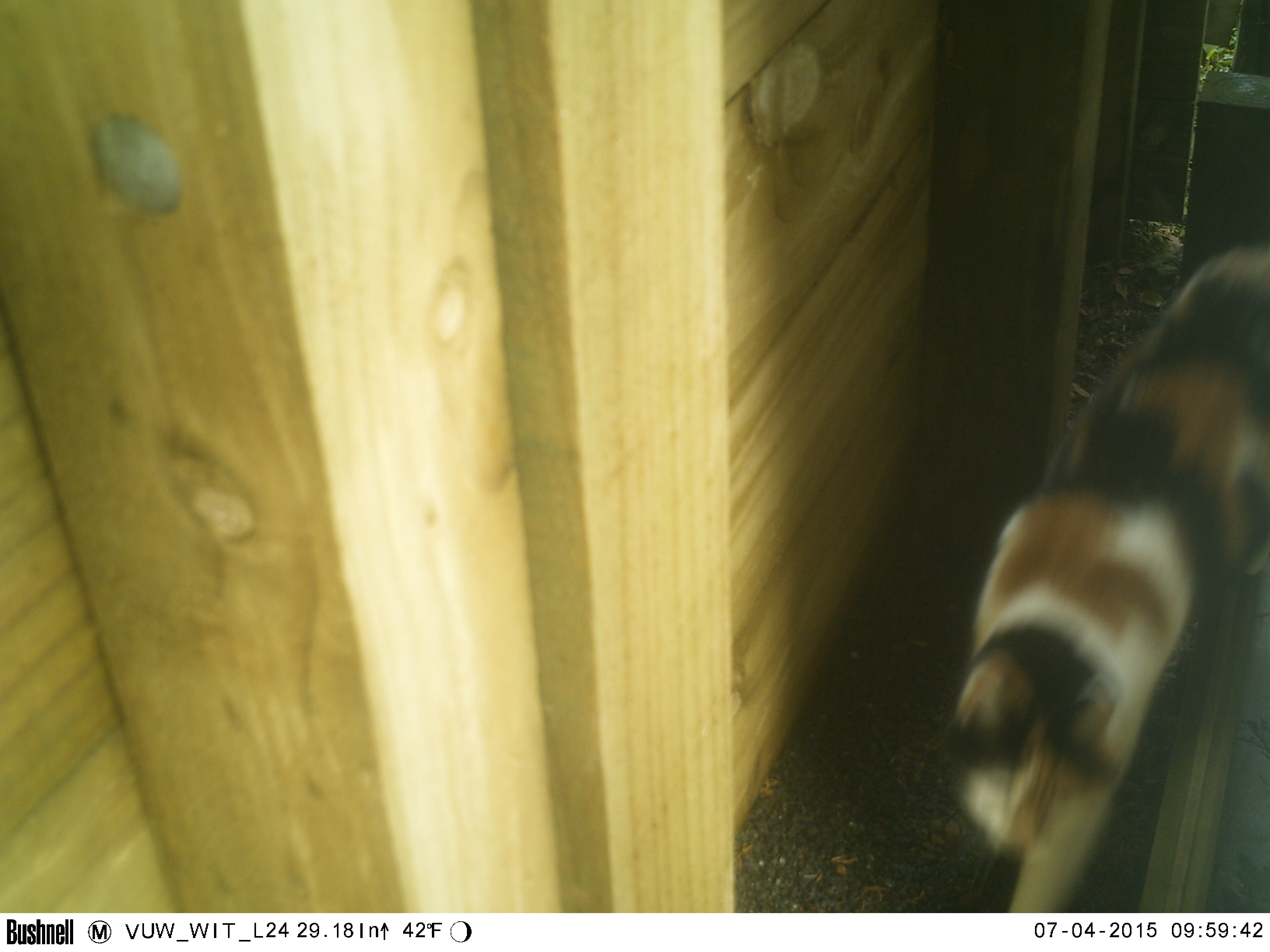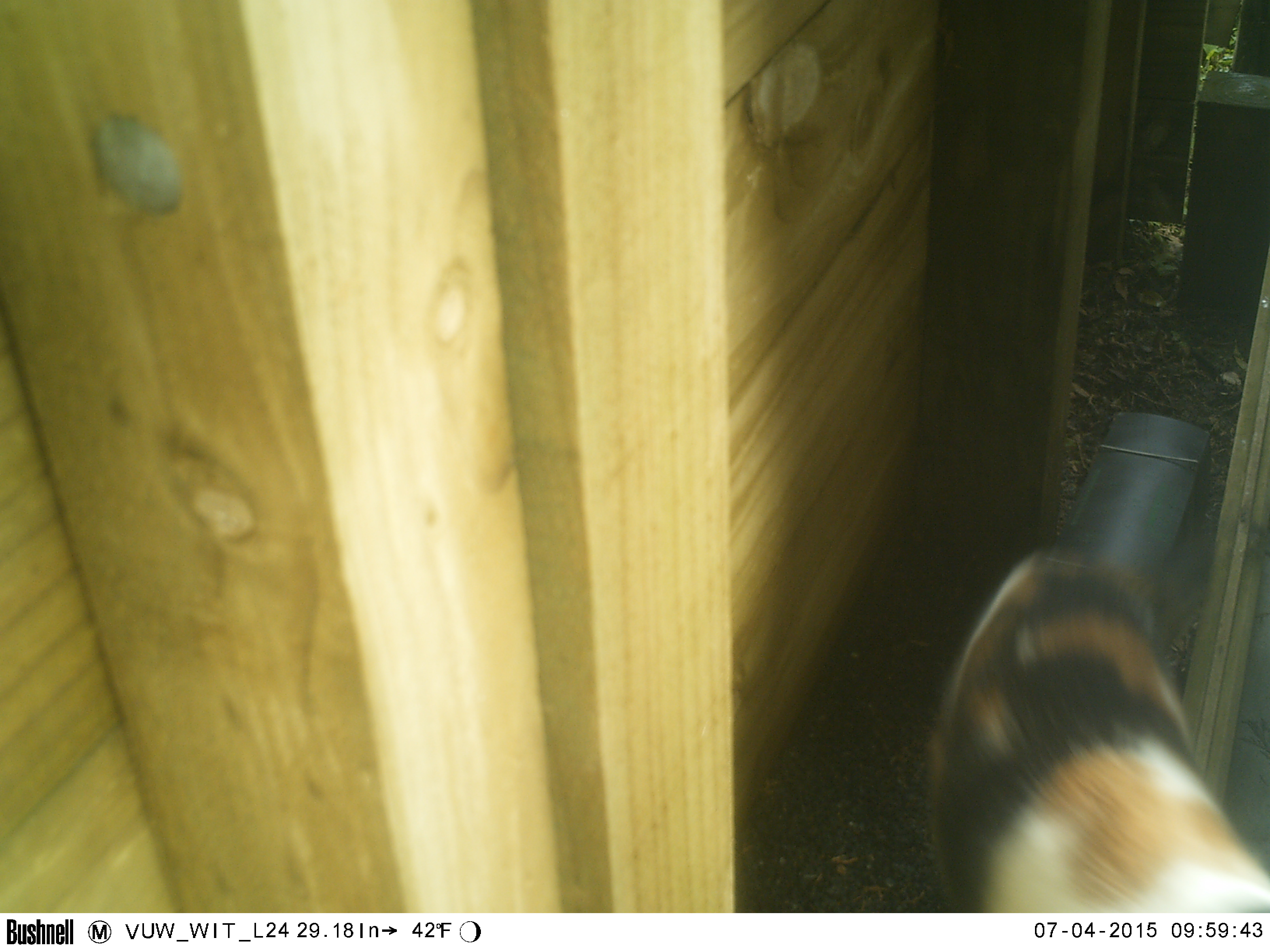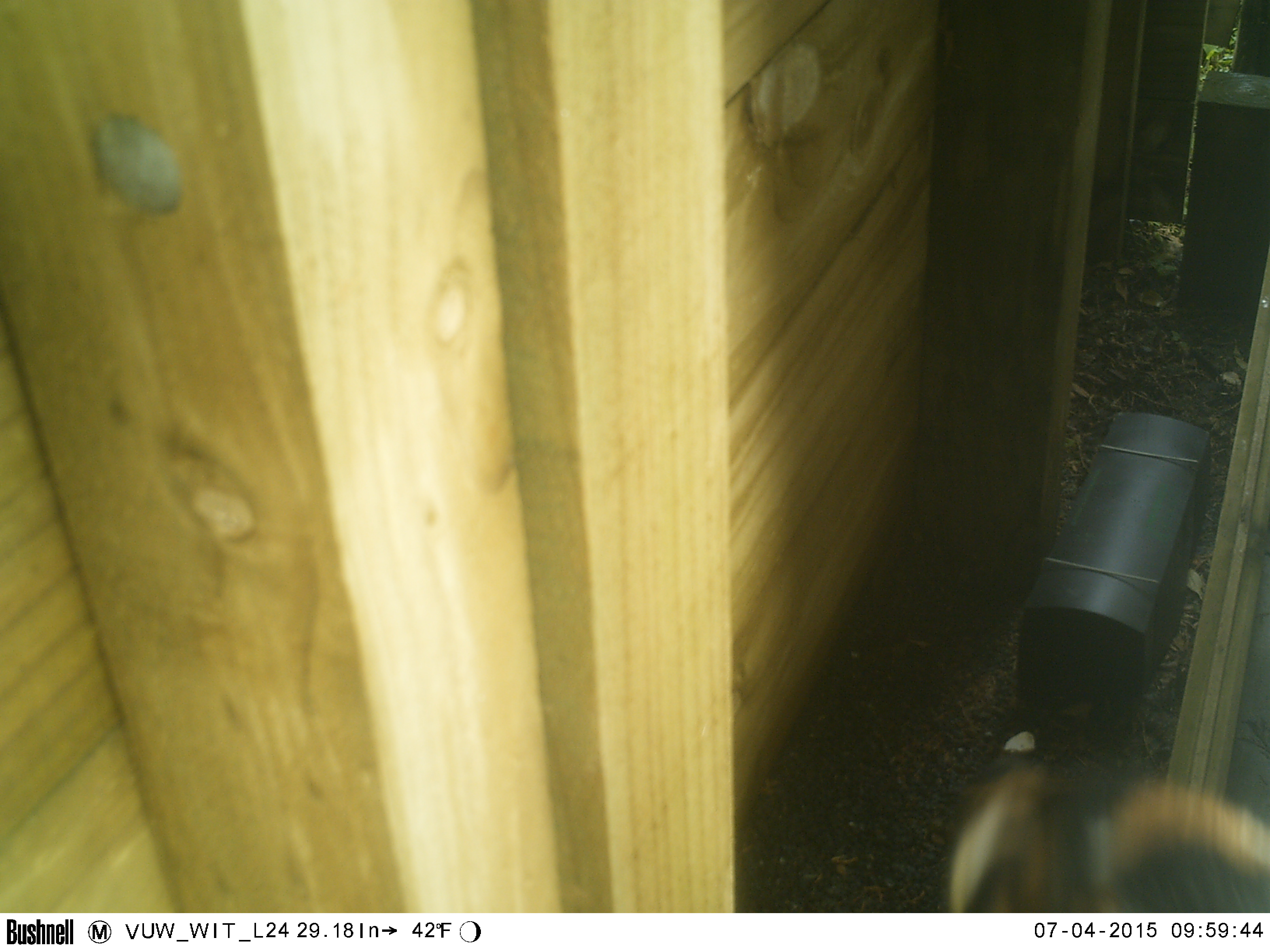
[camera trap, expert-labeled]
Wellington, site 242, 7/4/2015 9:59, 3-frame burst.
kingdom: Animalia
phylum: Chordata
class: Mammalia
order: Carnivora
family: Felidae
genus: Felis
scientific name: Felis catus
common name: cat